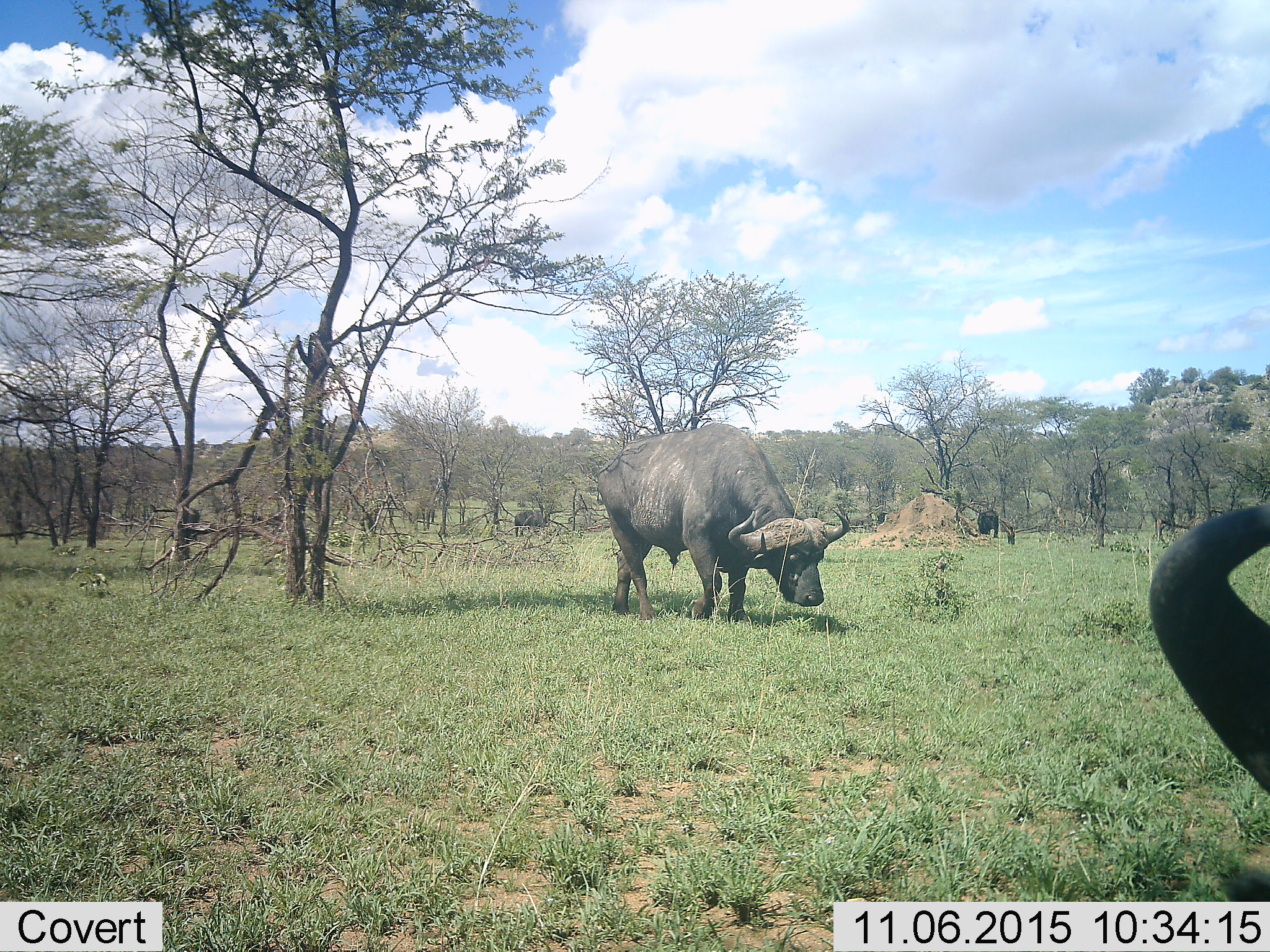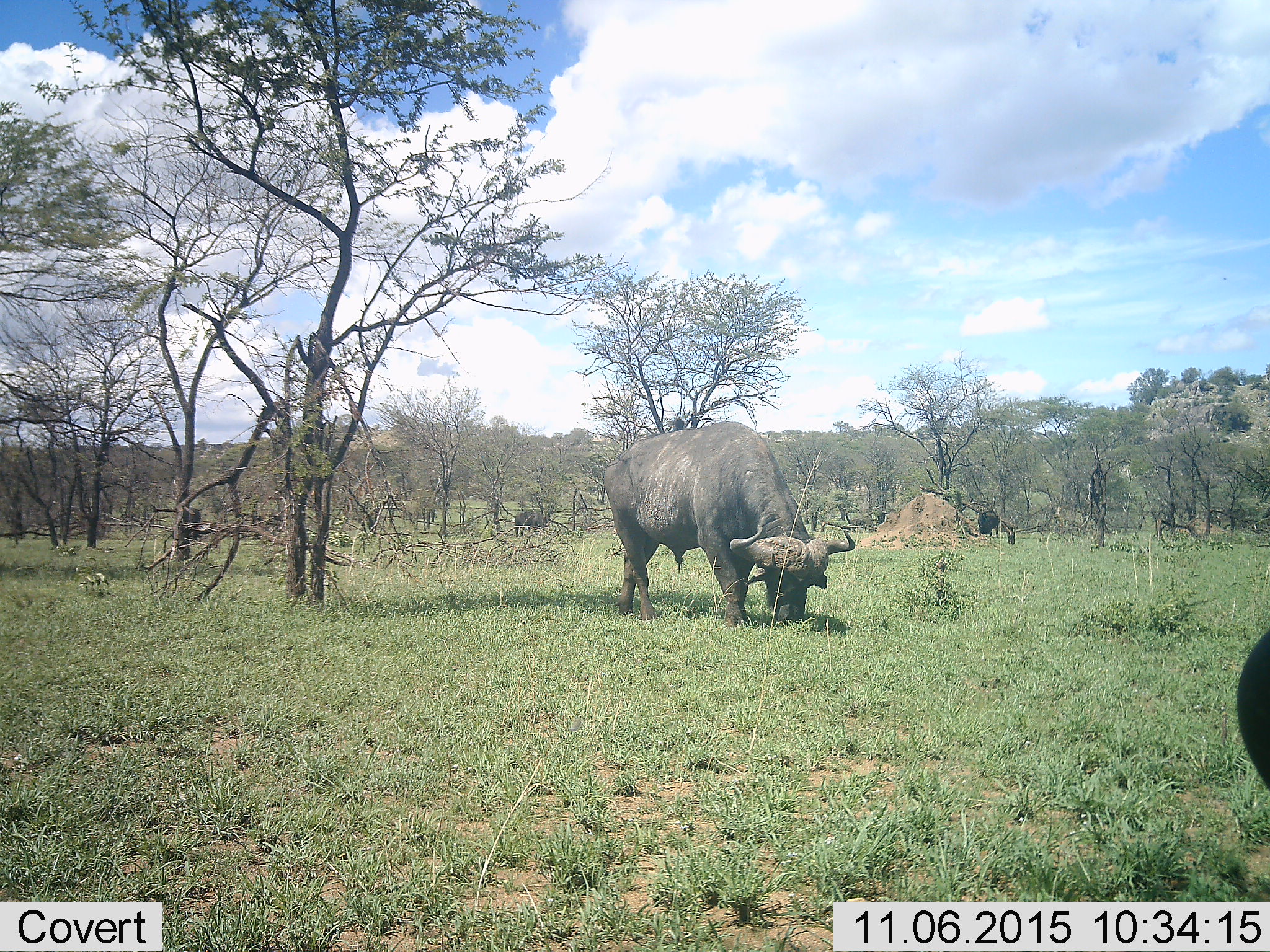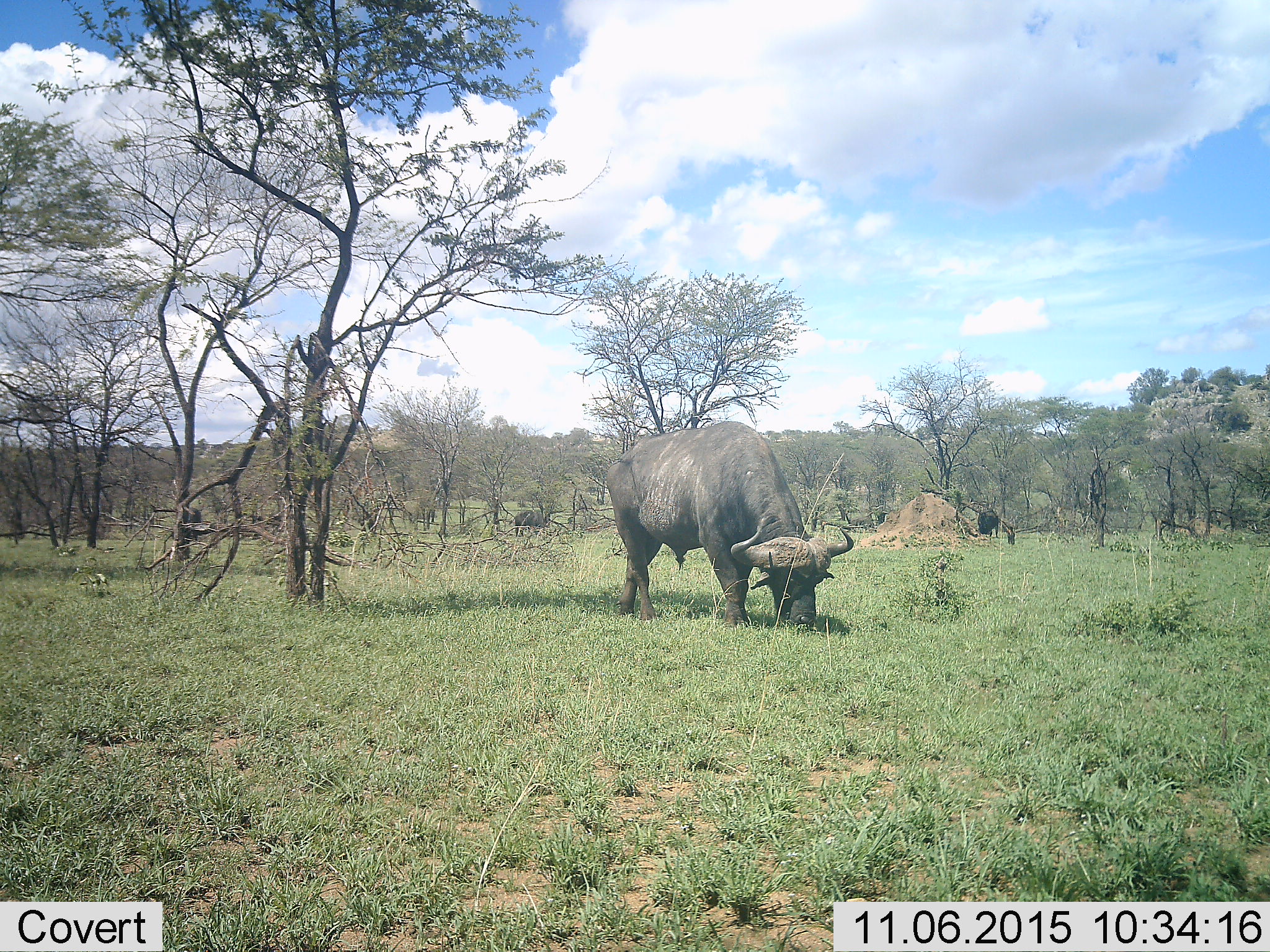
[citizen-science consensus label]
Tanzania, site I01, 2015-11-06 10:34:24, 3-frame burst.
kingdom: Animalia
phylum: Chordata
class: Mammalia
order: Artiodactyla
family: Bovidae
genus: Syncerus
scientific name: Syncerus caffer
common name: cape buffalo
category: buffalo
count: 4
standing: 30%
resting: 0%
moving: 40%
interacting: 0%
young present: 0%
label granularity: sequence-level